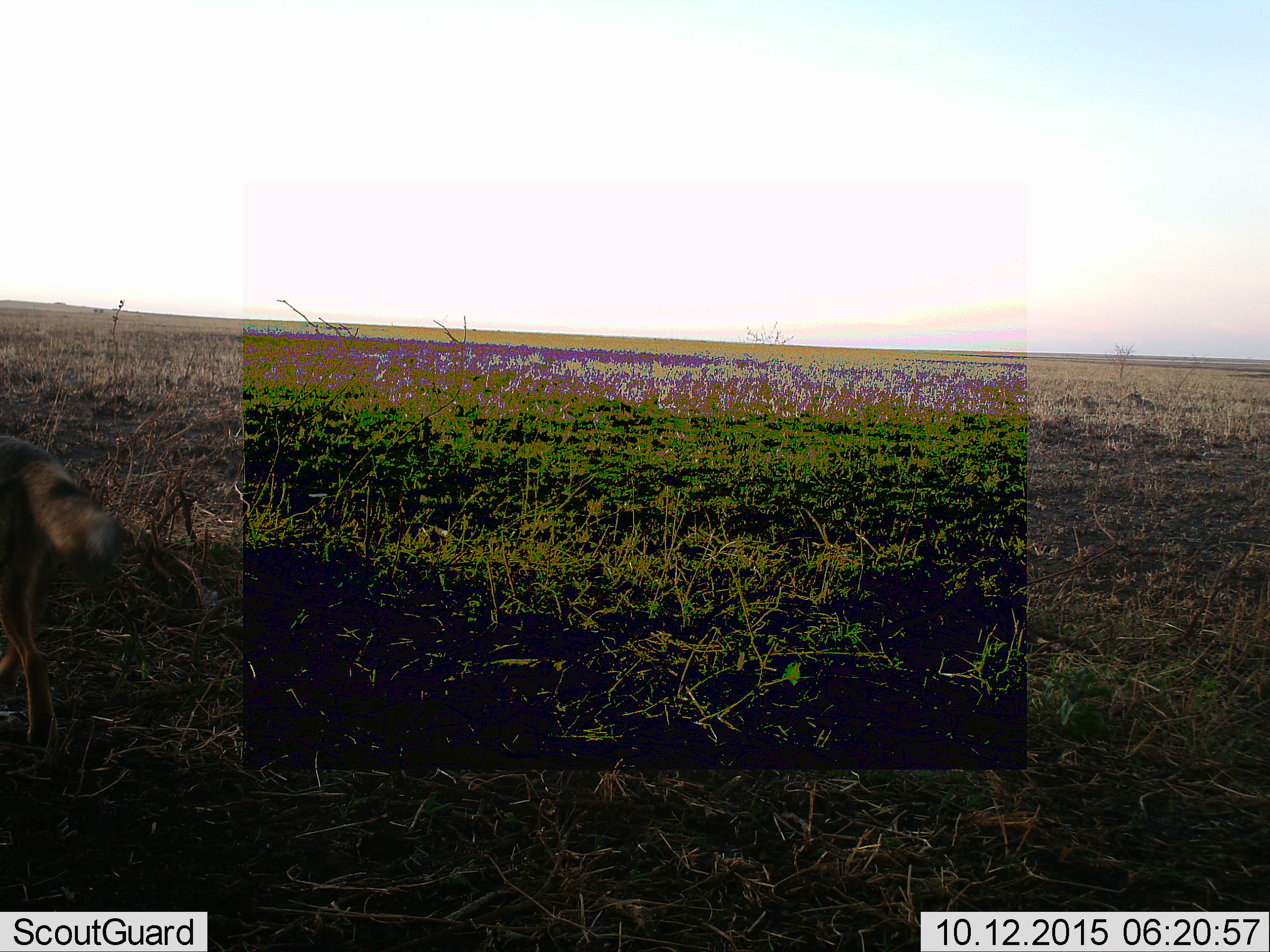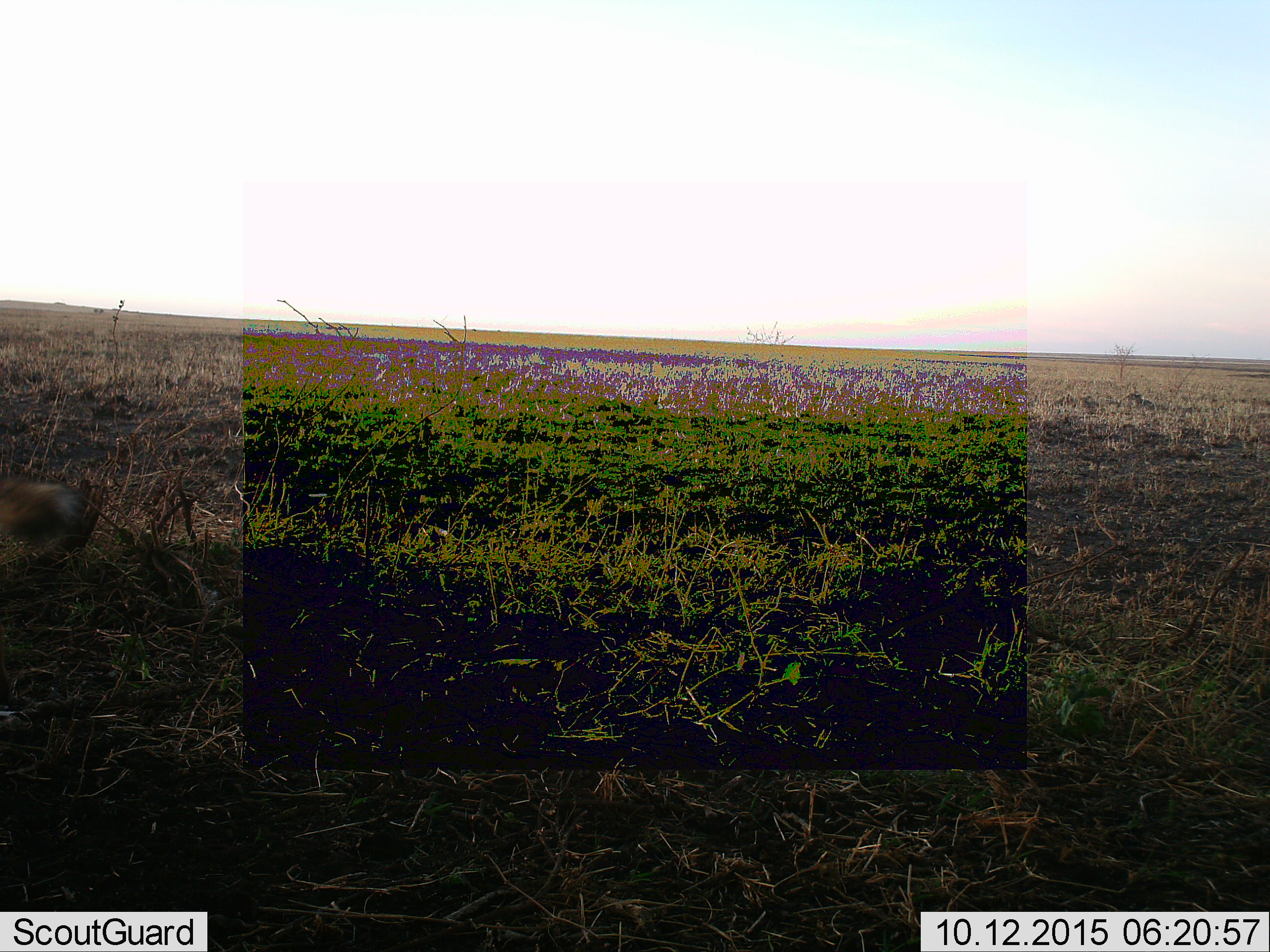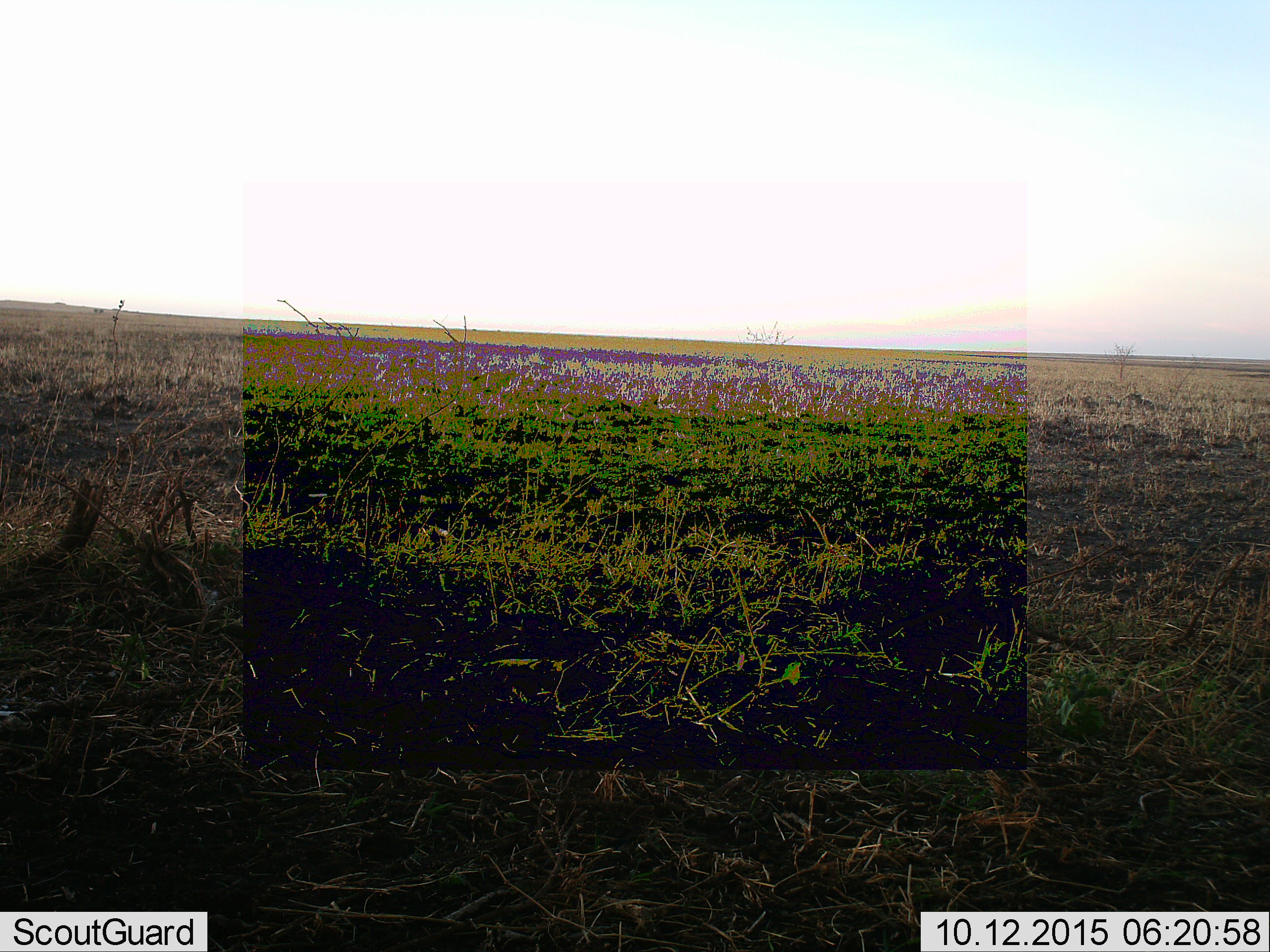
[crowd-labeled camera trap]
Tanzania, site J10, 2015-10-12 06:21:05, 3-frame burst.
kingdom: Animalia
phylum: Chordata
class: Mammalia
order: Carnivora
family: Canidae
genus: Lupulella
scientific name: Lupulella mesomelas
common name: black-backed jackal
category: jackal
Jackal (black-backed jackal) (Lupulella mesomelas), count 1. Behavior (volunteer vote fractions): standing 0%, resting 0%, moving 100%, interacting 0%. Young present (vote fraction): 0%. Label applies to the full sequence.